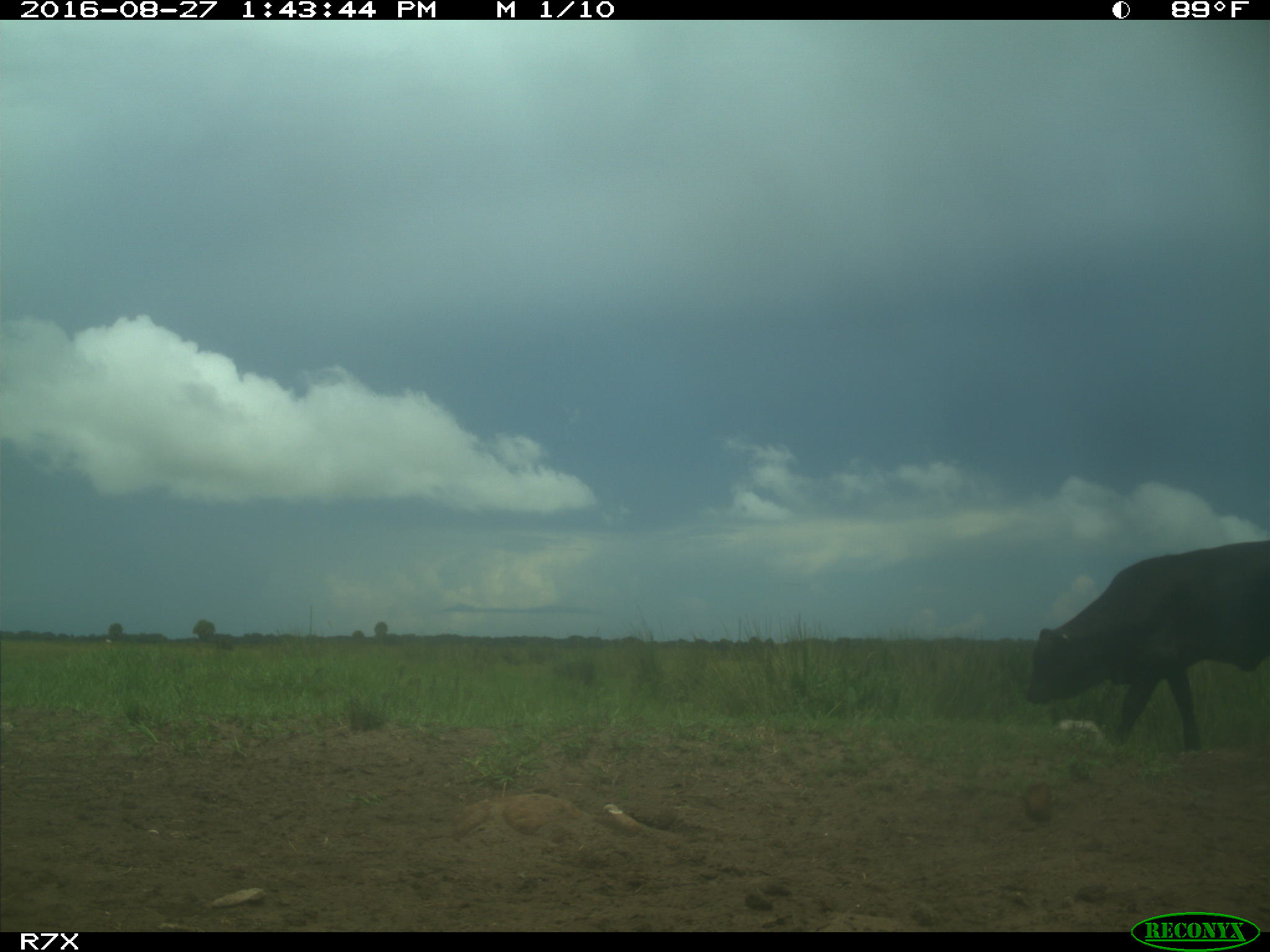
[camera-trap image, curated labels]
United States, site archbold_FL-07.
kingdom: Animalia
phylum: Chordata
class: Mammalia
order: Artiodactyla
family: Bovidae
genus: Bos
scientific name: Bos taurus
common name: domestic cow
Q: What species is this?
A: Bos taurus (domestic cow).